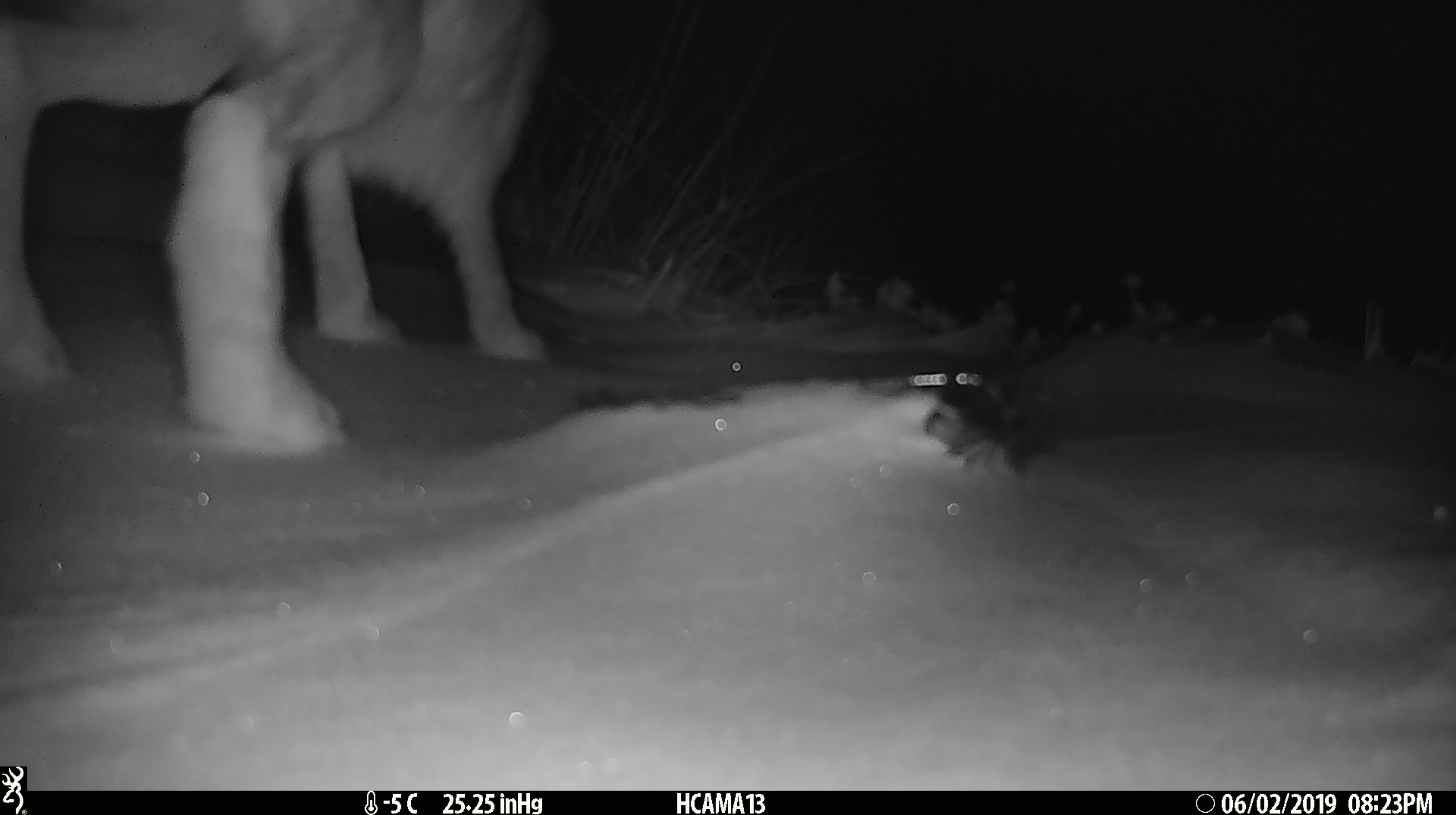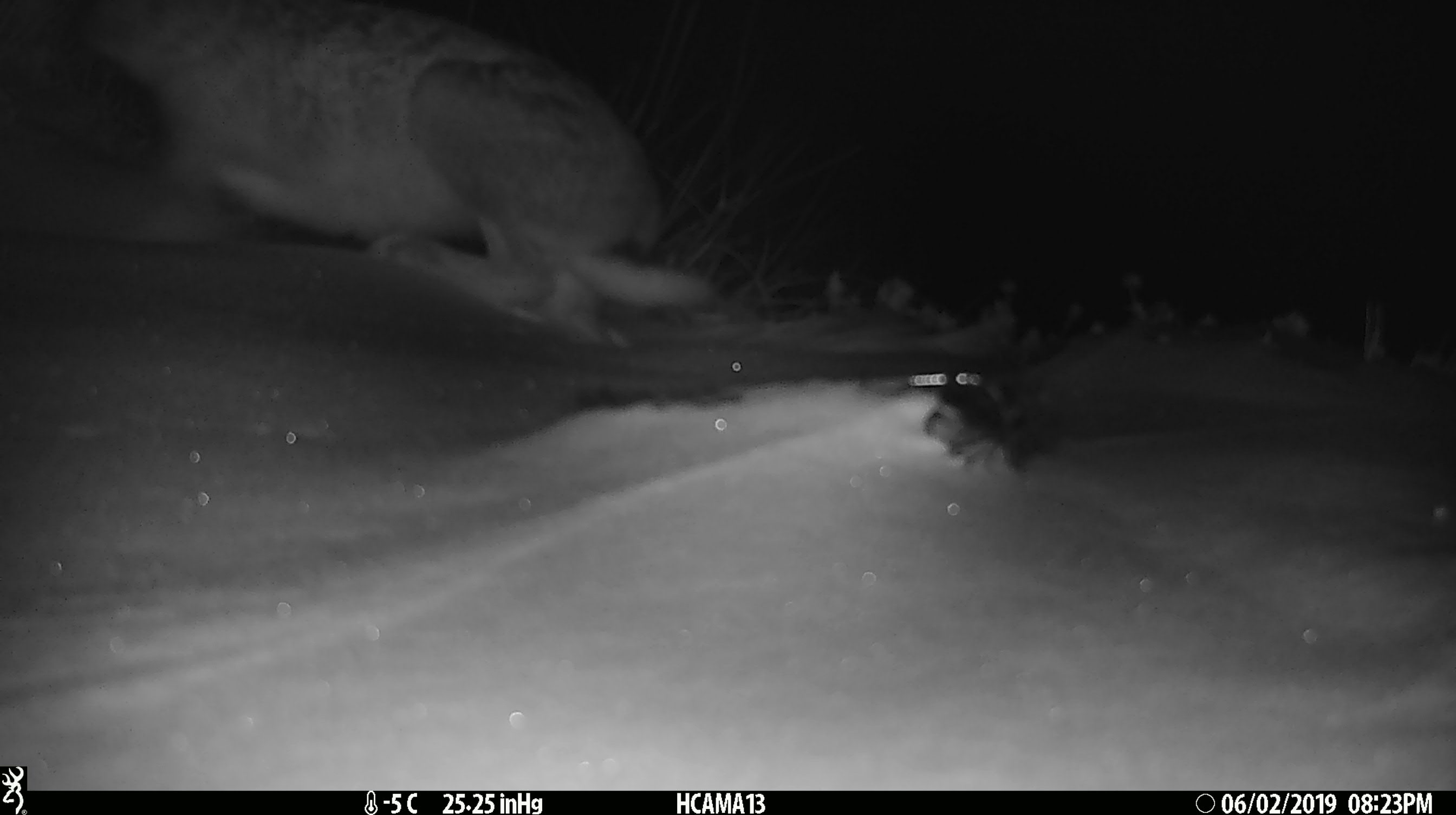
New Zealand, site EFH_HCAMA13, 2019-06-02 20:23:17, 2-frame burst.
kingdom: Animalia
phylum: Chordata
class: Mammalia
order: Lagomorpha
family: Leporidae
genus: Lepus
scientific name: Lepus europaeus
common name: brown hare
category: hare